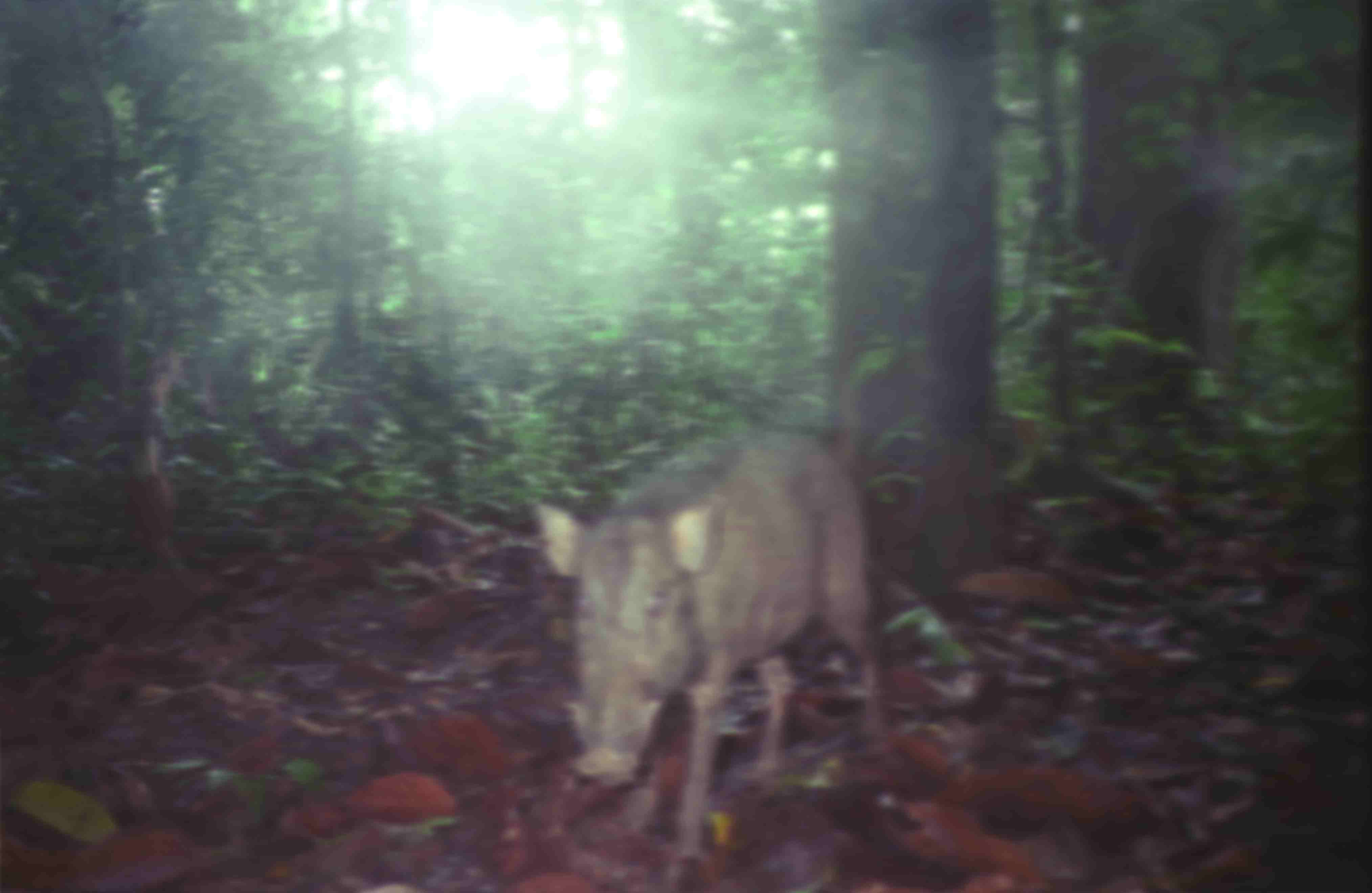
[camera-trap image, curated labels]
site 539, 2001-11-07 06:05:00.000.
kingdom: Animalia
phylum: Chordata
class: Mammalia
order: Artiodactyla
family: Suidae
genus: Sus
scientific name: Sus scrofa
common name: wild boar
Sus scrofa (wild boar), count 1.